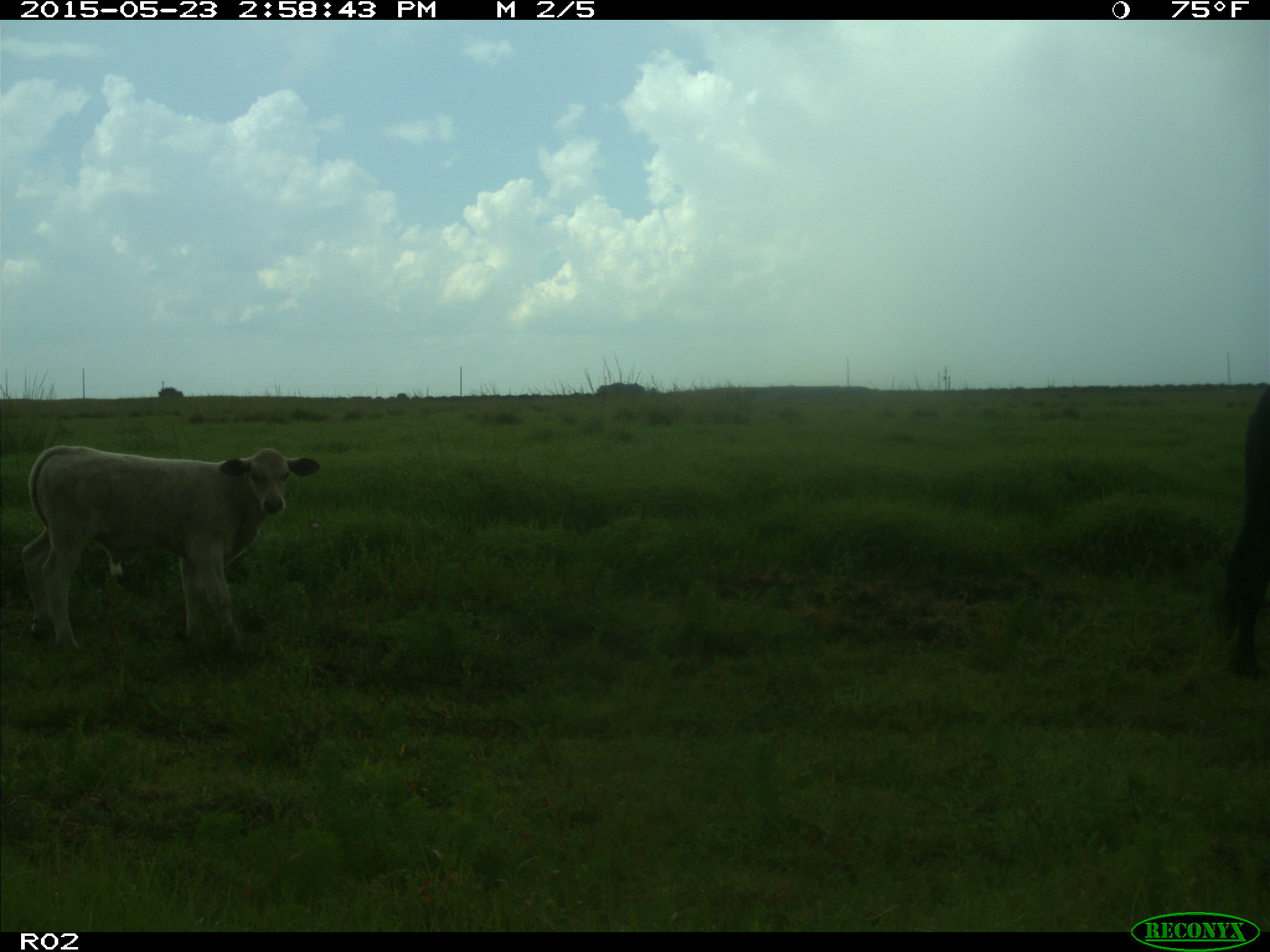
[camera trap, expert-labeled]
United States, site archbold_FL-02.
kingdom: Animalia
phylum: Chordata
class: Mammalia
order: Artiodactyla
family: Bovidae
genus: Bos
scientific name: Bos taurus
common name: domestic cow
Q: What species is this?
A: Bos taurus (domestic cow).